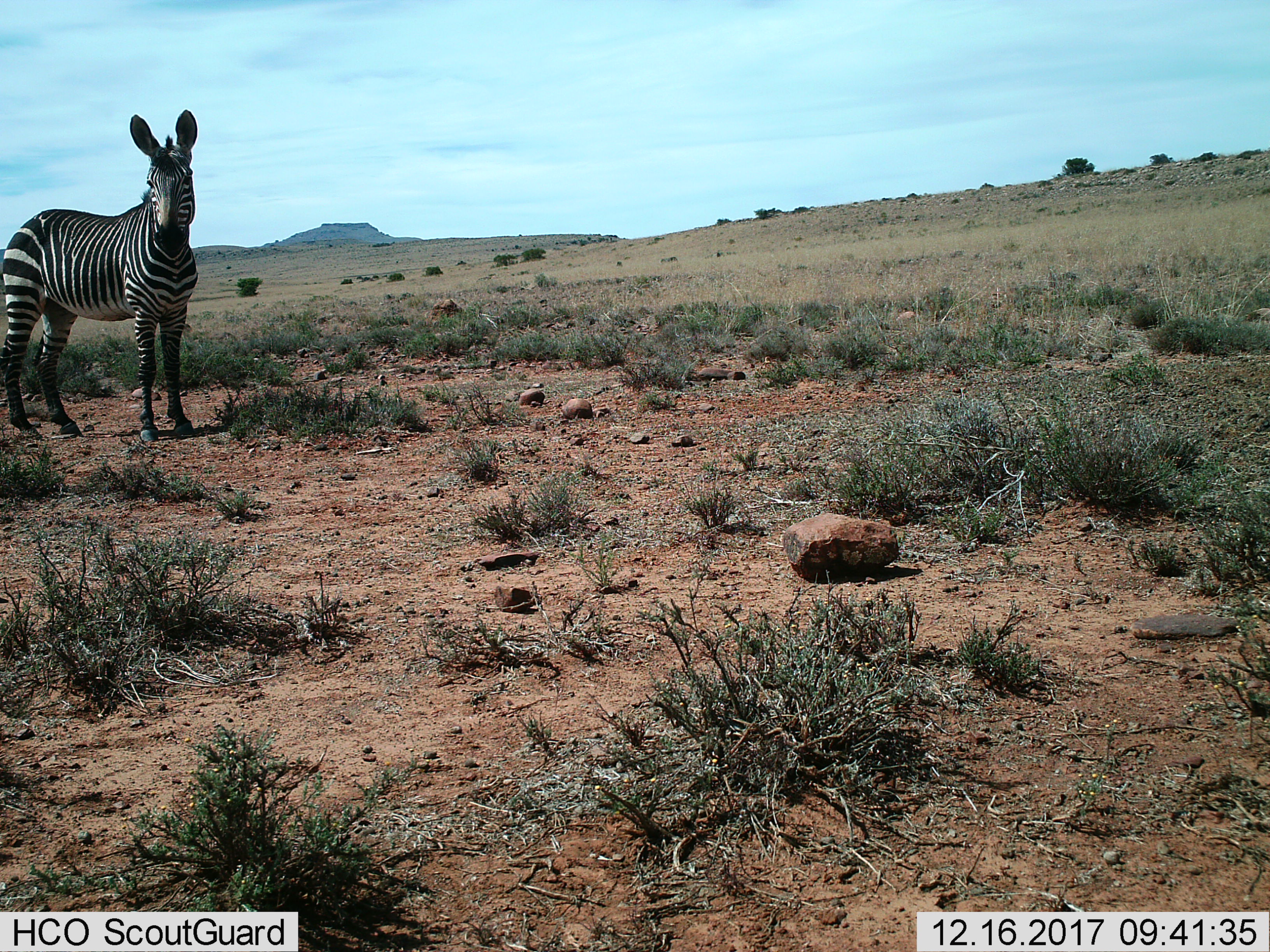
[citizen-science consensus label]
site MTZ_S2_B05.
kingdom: Animalia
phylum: Chordata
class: Mammalia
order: Perissodactyla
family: Equidae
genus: Equus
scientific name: Equus zebra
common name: mountain zebra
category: zebramountain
Zebramountain (mountain zebra) (Equus zebra), count 1. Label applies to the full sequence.